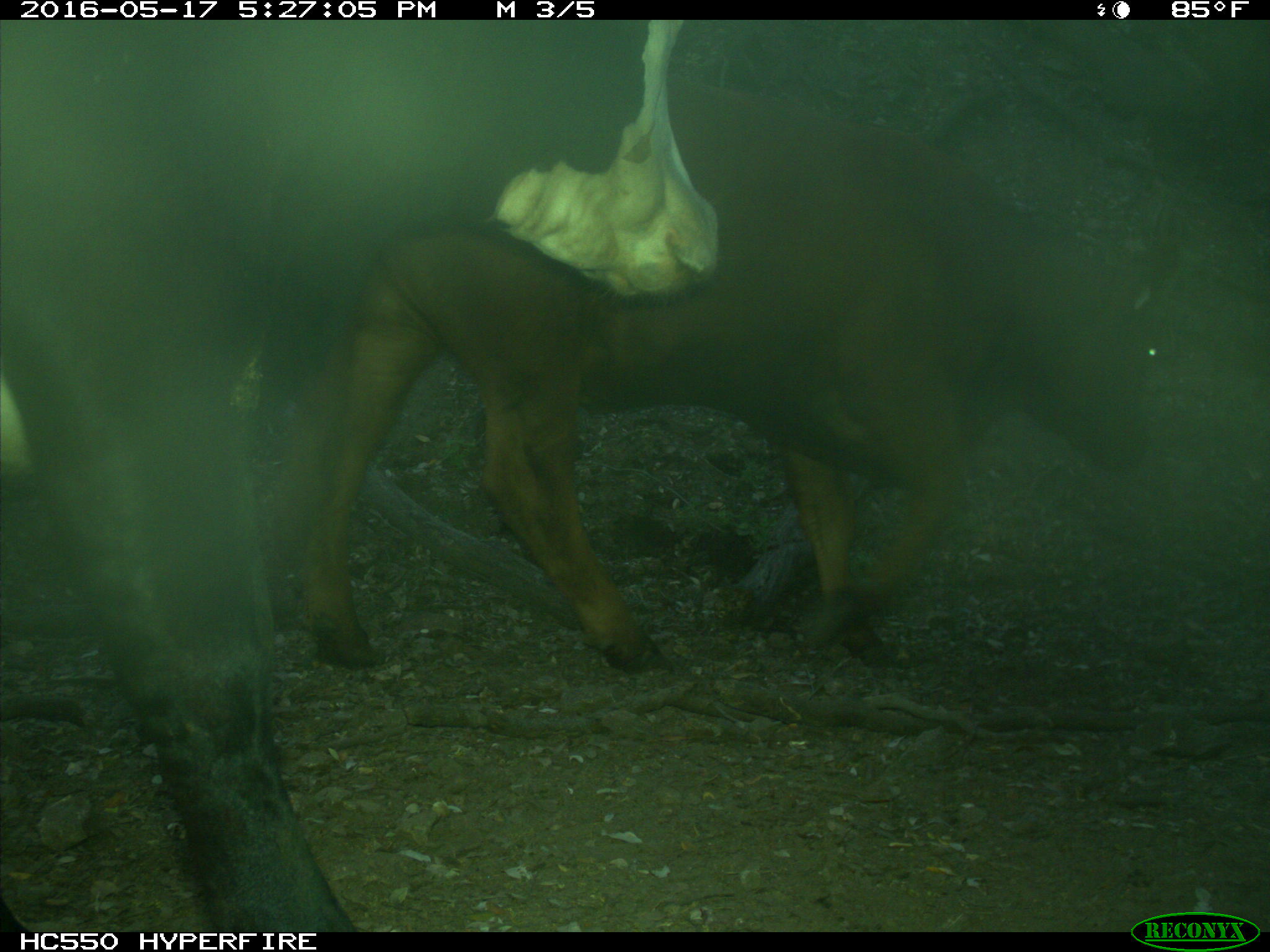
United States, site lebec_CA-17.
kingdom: Animalia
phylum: Chordata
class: Mammalia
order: Artiodactyla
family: Bovidae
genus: Bos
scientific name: Bos taurus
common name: domestic cow